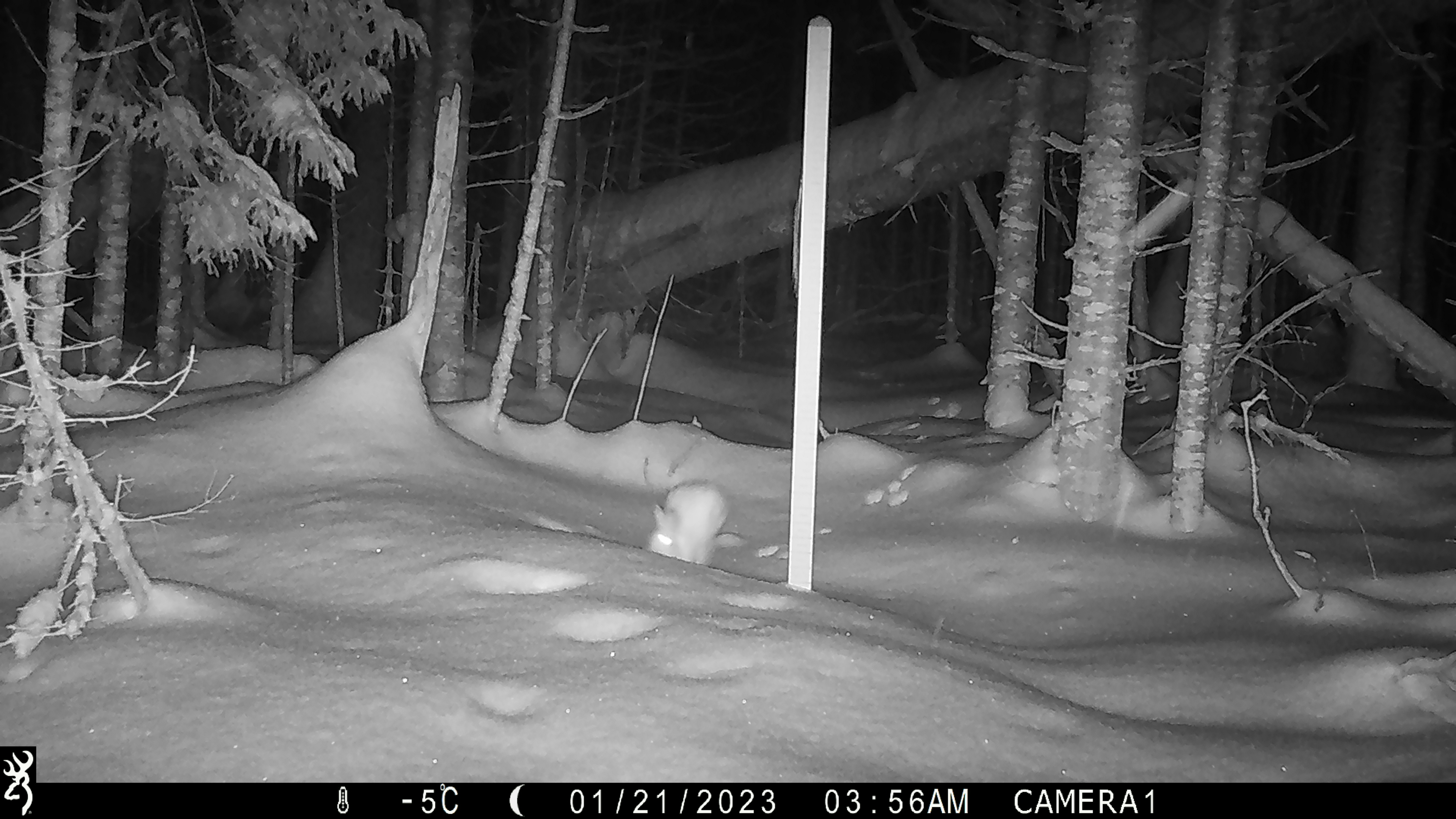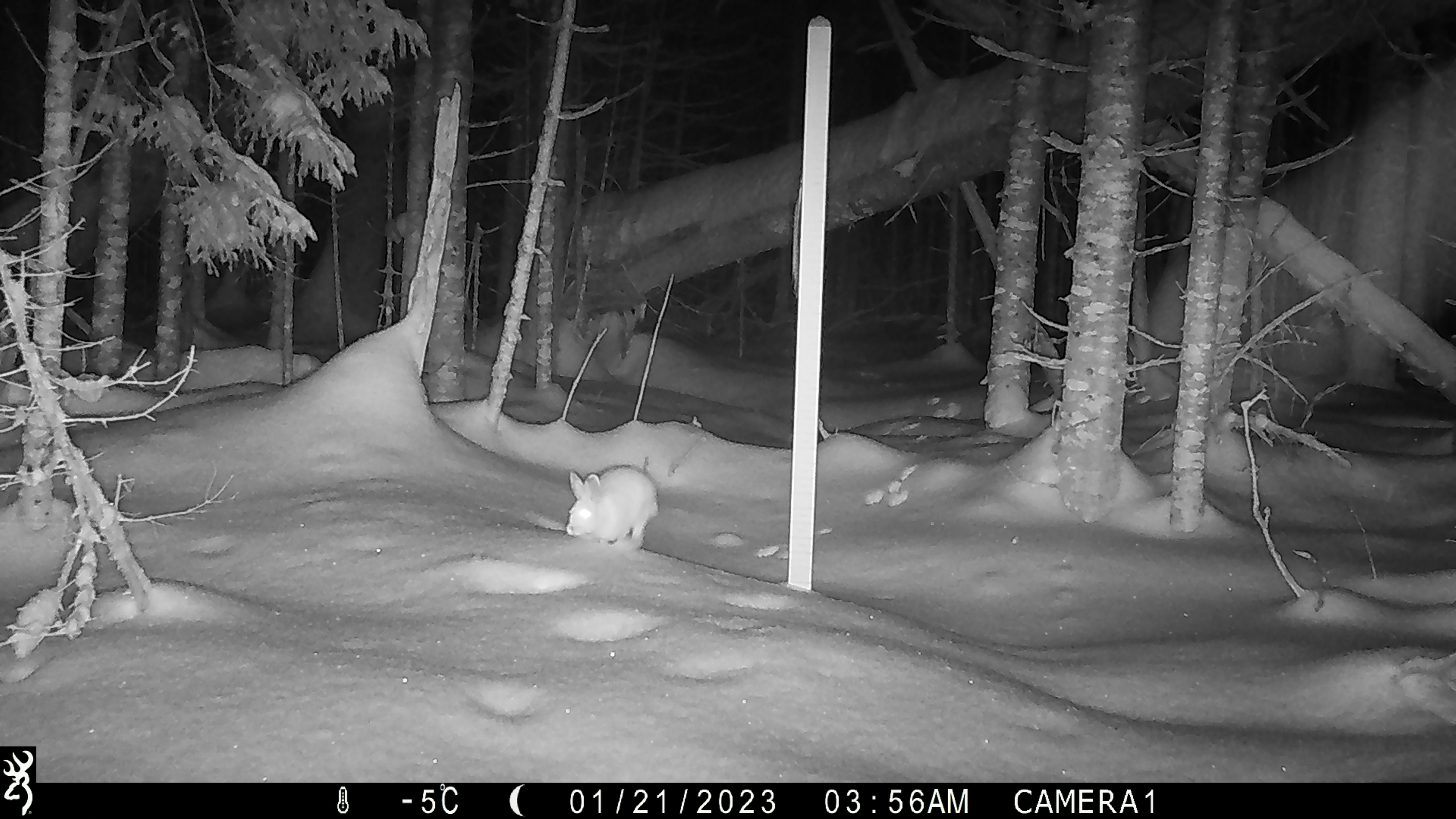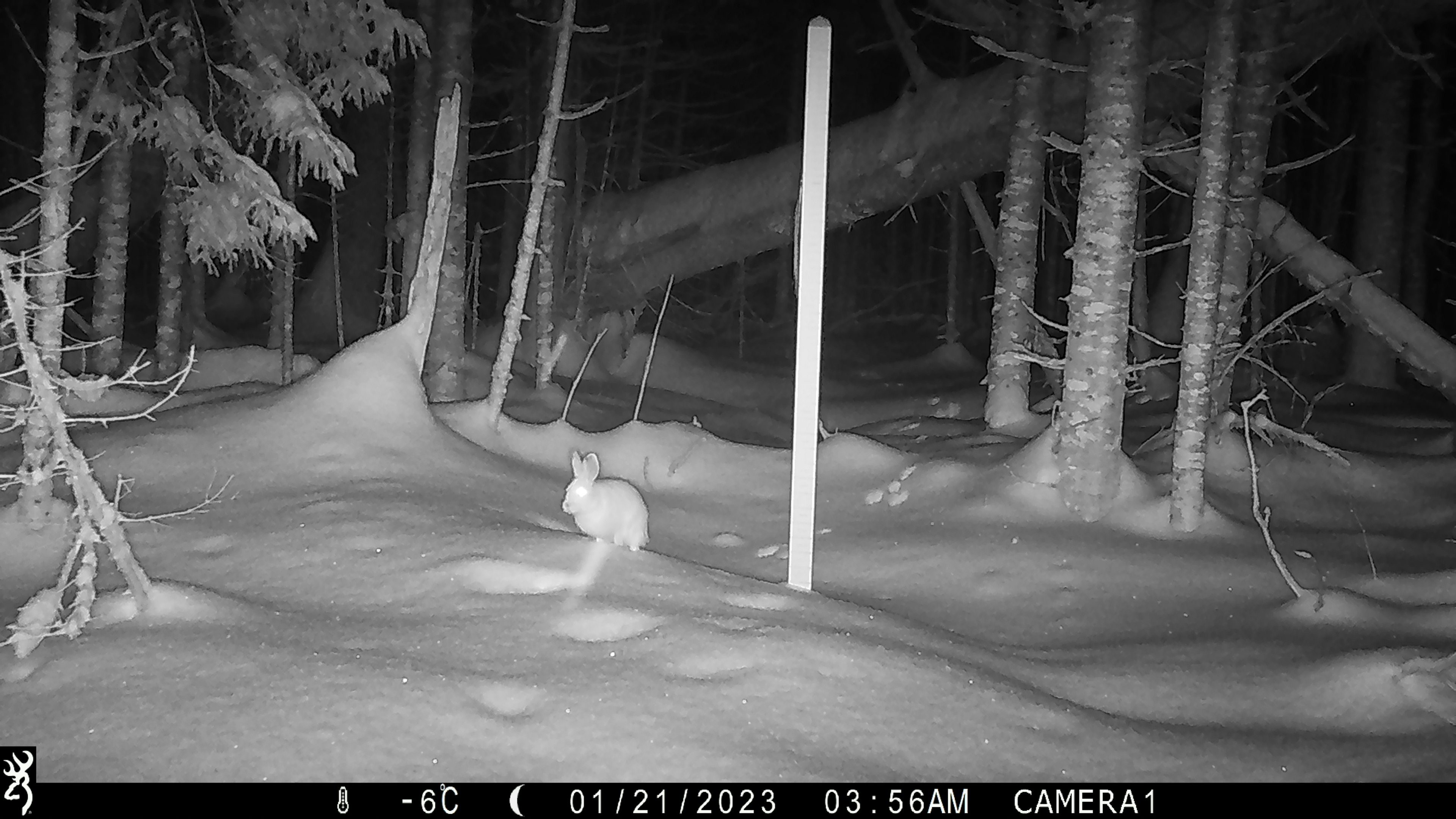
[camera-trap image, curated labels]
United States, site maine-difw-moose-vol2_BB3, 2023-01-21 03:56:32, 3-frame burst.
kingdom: Animalia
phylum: Chordata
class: Mammalia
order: Lagomorpha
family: Leporidae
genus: Lepus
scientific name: Lepus americanus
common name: snowshoe hare